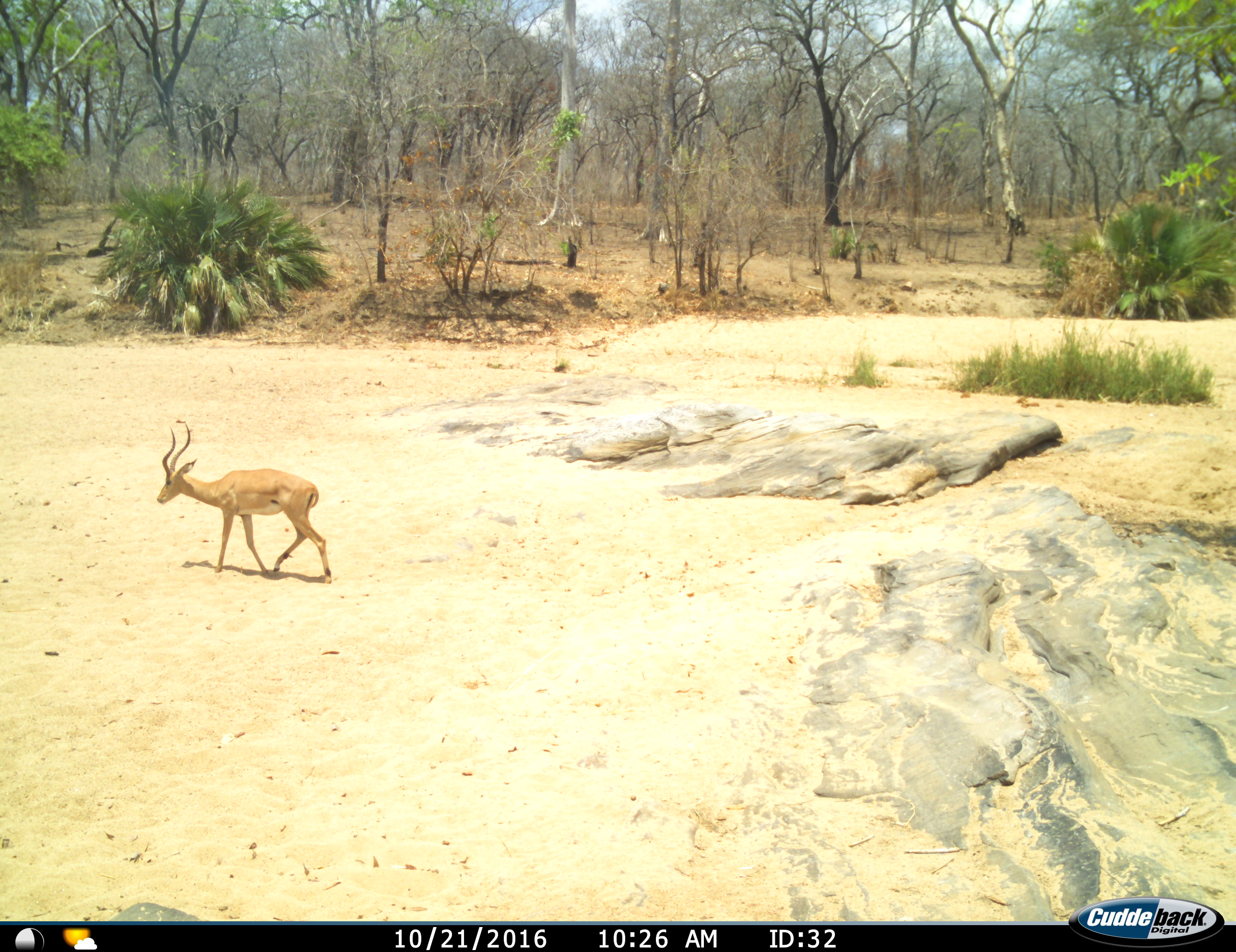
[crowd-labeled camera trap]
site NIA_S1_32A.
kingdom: Animalia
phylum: Chordata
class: Mammalia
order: Artiodactyla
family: Bovidae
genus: Aepyceros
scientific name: Aepyceros melampus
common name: impala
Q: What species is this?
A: Impala (Aepyceros melampus).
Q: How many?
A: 1.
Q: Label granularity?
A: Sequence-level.